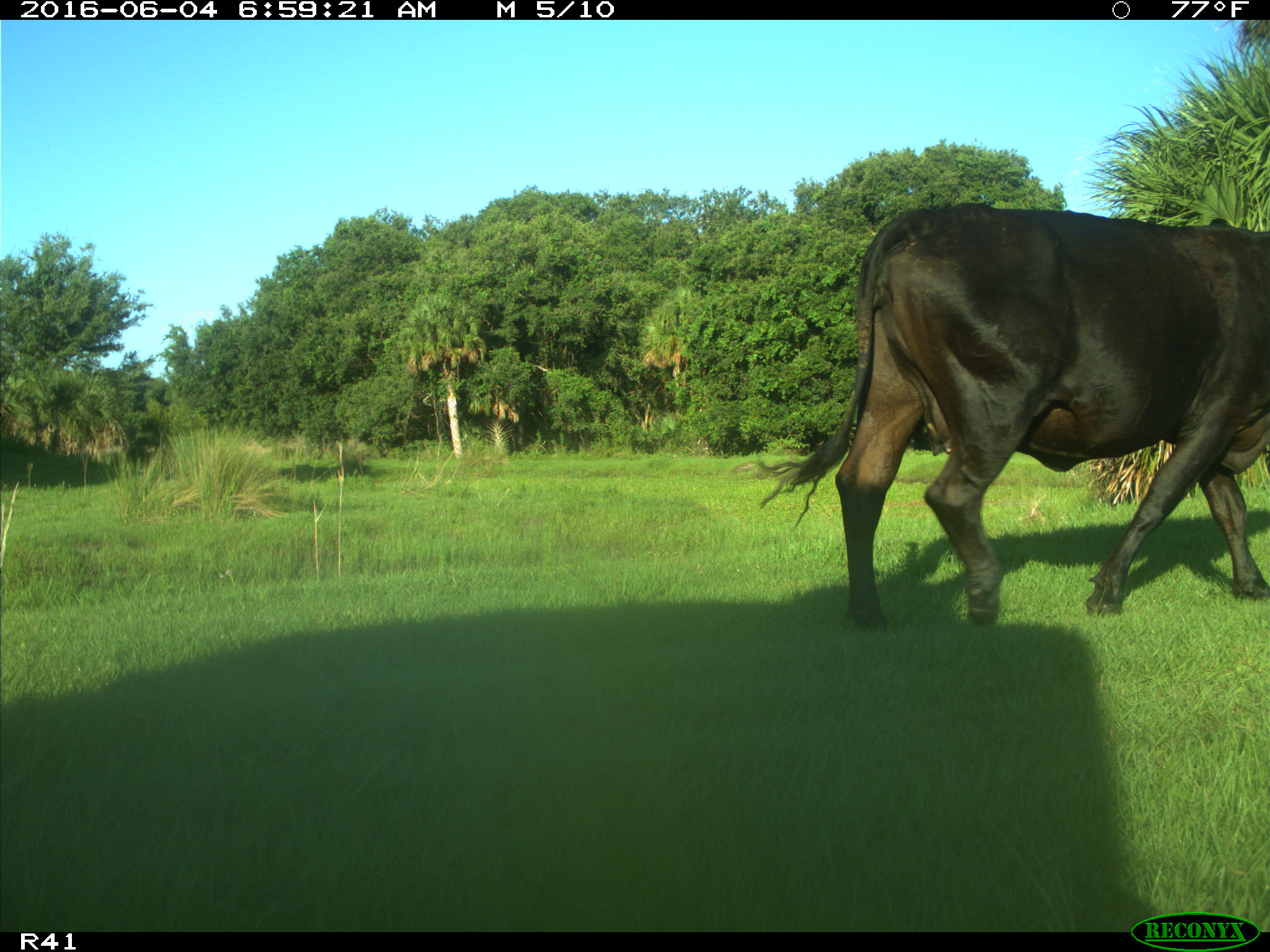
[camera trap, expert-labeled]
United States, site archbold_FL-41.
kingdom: Animalia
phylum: Chordata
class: Mammalia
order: Artiodactyla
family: Bovidae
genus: Bos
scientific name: Bos taurus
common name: domestic cow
Bos taurus (domestic cow).